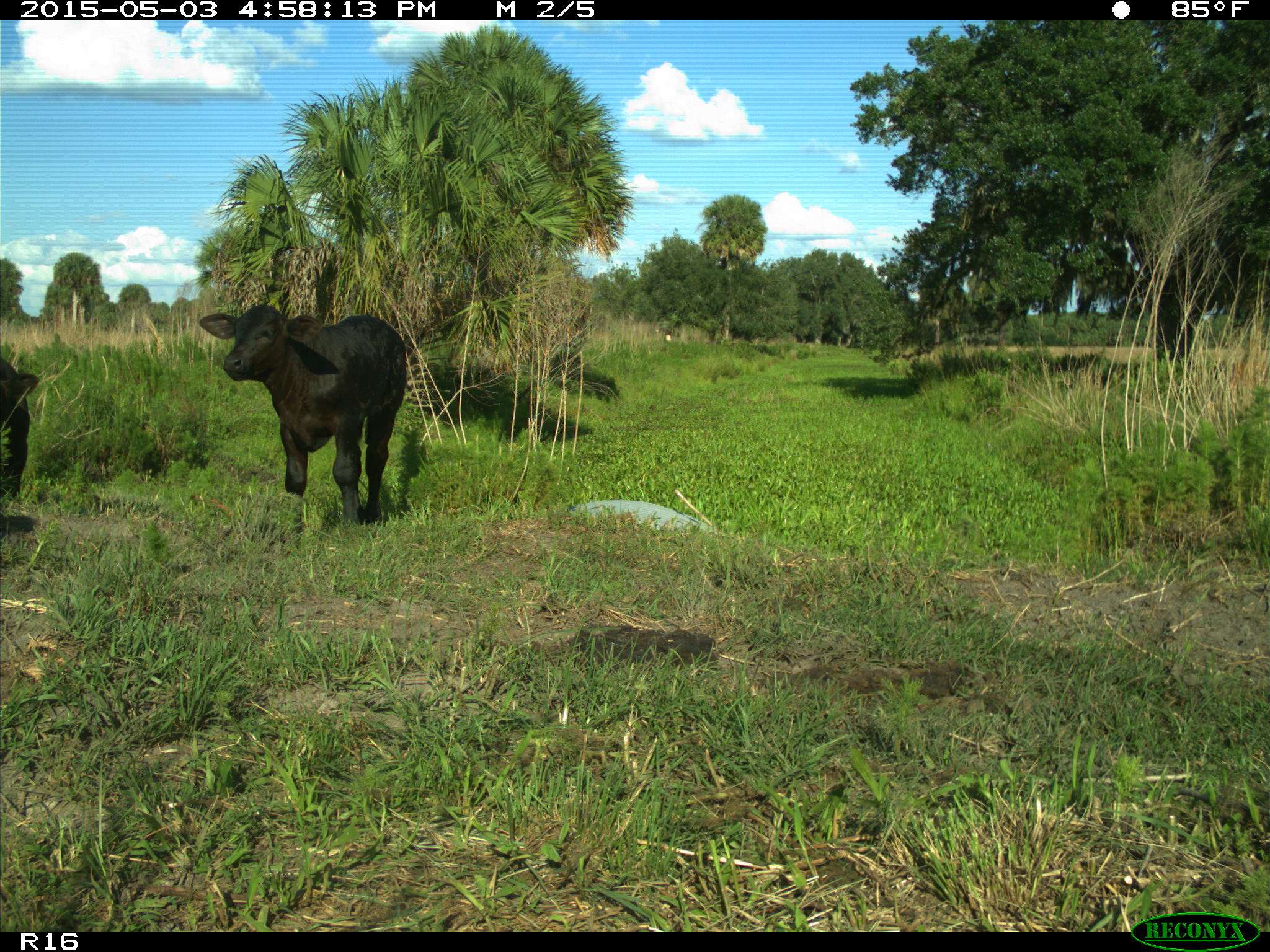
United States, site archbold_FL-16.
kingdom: Animalia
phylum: Chordata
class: Mammalia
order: Artiodactyla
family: Bovidae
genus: Bos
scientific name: Bos taurus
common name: domestic cow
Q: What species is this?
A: Bos taurus (domestic cow).